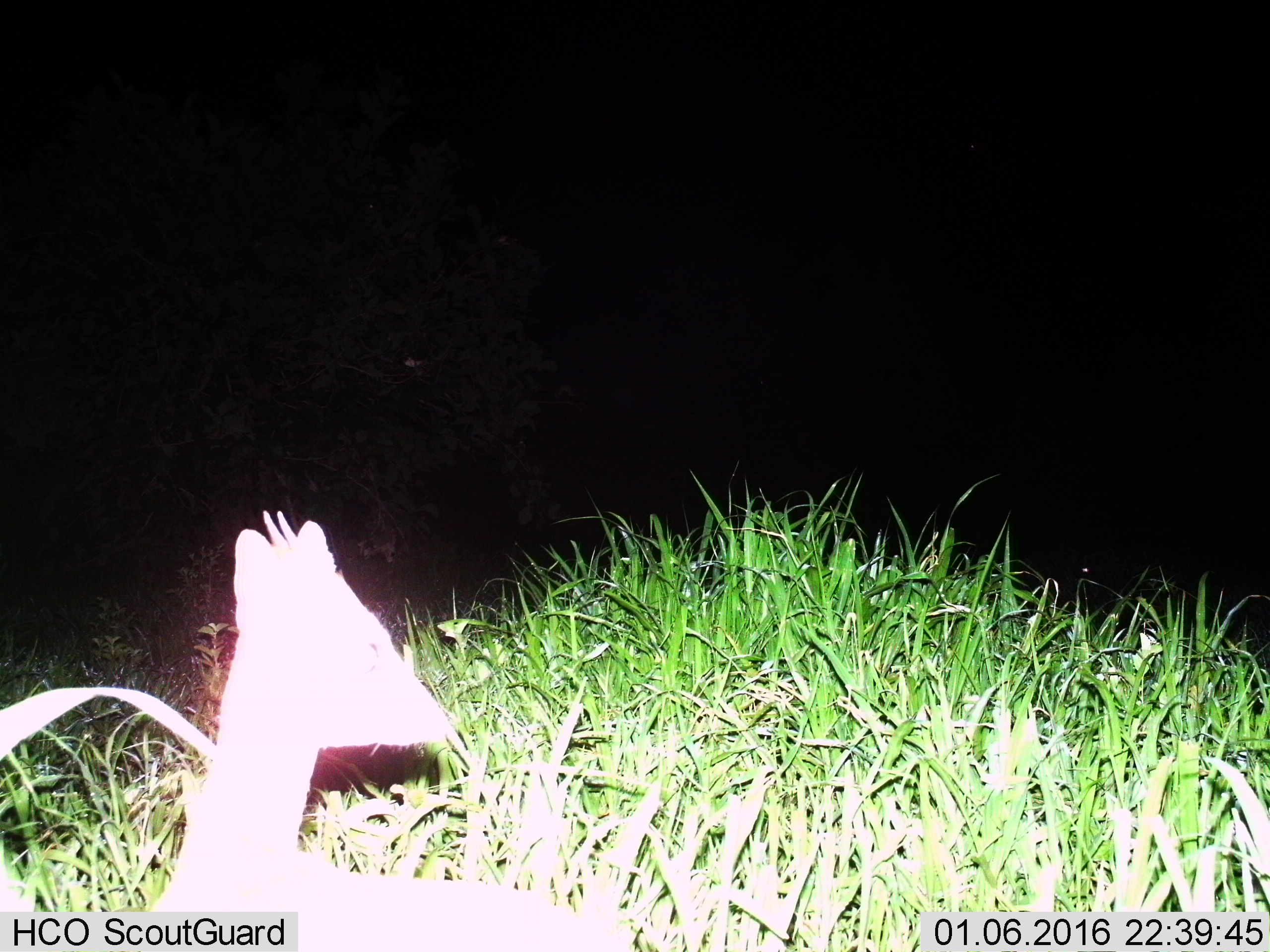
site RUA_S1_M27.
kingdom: Animalia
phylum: Chordata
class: Mammalia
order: Artiodactyla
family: Bovidae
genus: Madoqua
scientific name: Madoqua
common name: dik-dik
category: dikdik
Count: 1.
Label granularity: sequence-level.